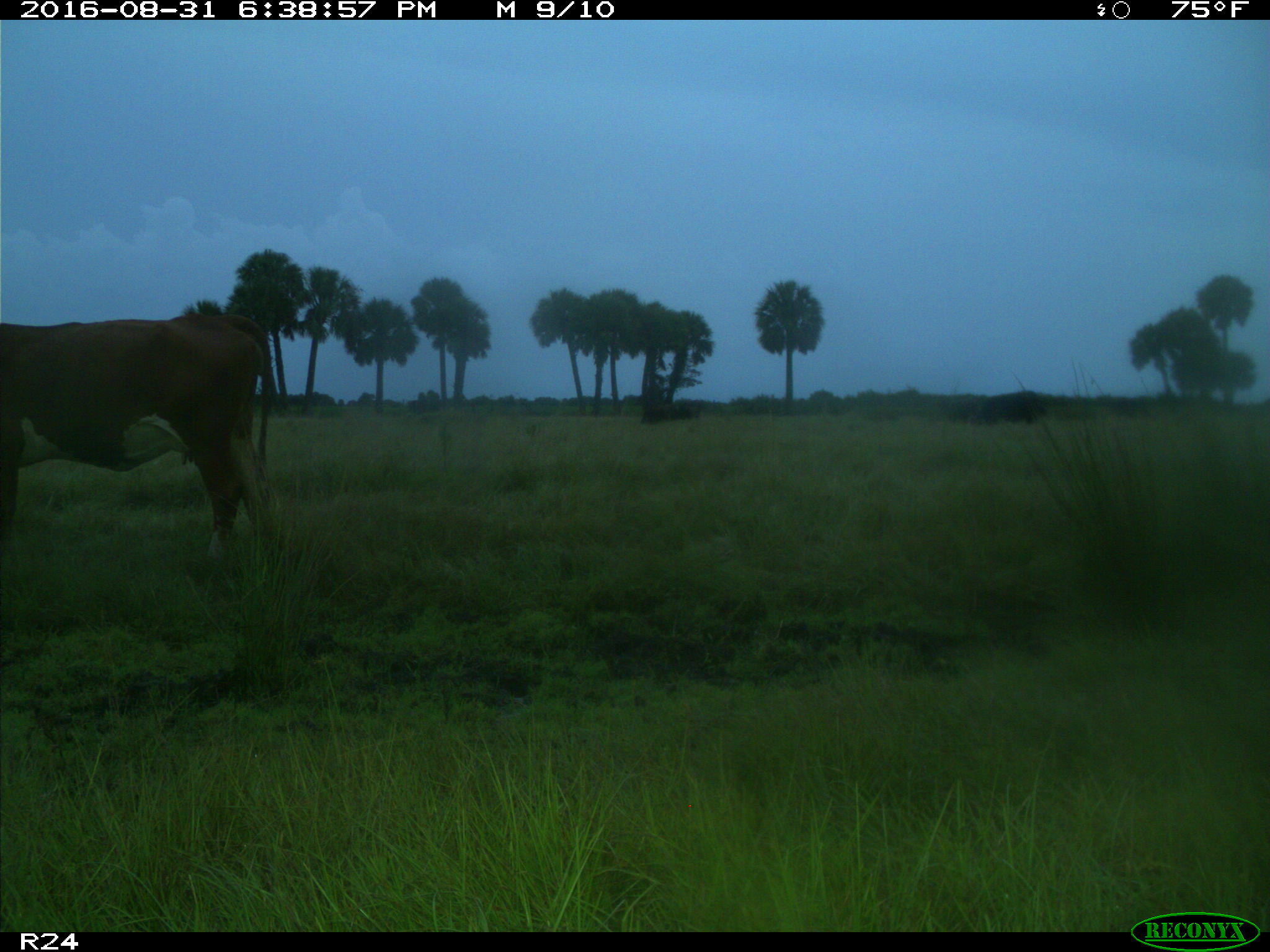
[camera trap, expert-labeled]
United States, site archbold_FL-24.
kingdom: Animalia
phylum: Chordata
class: Mammalia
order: Artiodactyla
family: Bovidae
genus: Bos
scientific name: Bos taurus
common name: domestic cow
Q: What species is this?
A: Bos taurus (domestic cow).